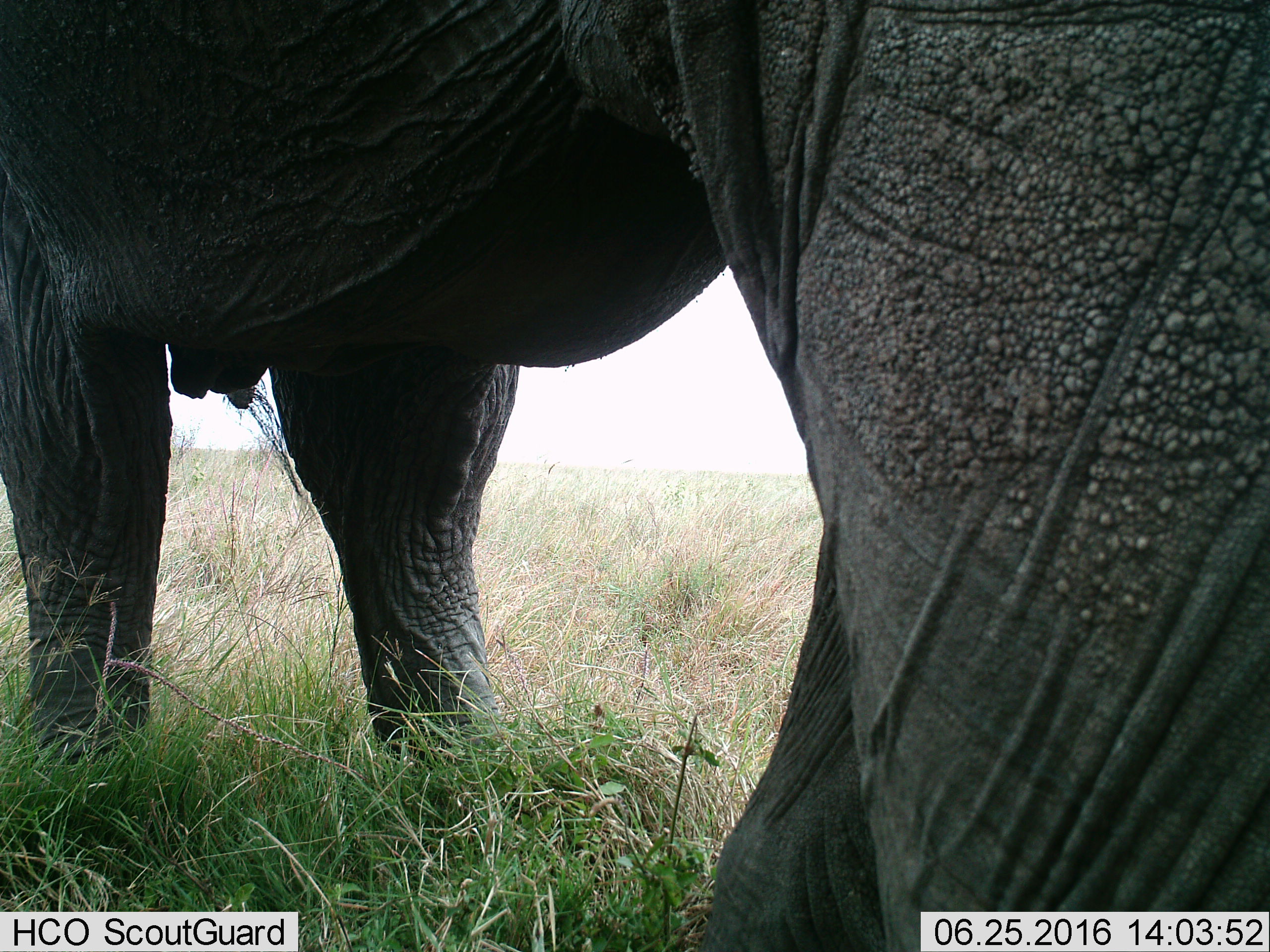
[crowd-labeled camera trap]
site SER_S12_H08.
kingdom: Animalia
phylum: Chordata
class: Mammalia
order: Proboscidea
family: Elephantidae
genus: Loxodonta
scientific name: Loxodonta africana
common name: african bush elephant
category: elephant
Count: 1.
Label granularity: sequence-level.